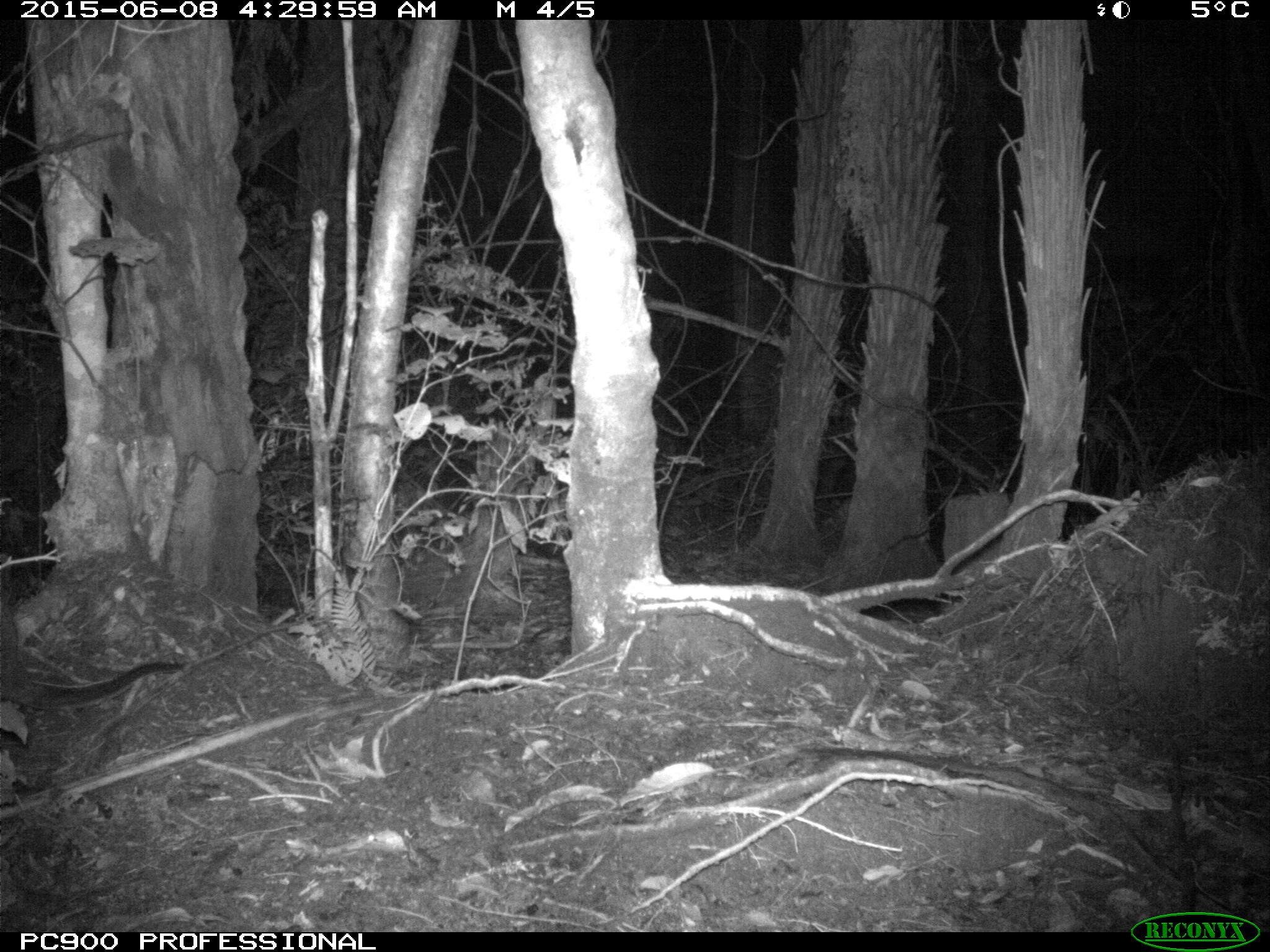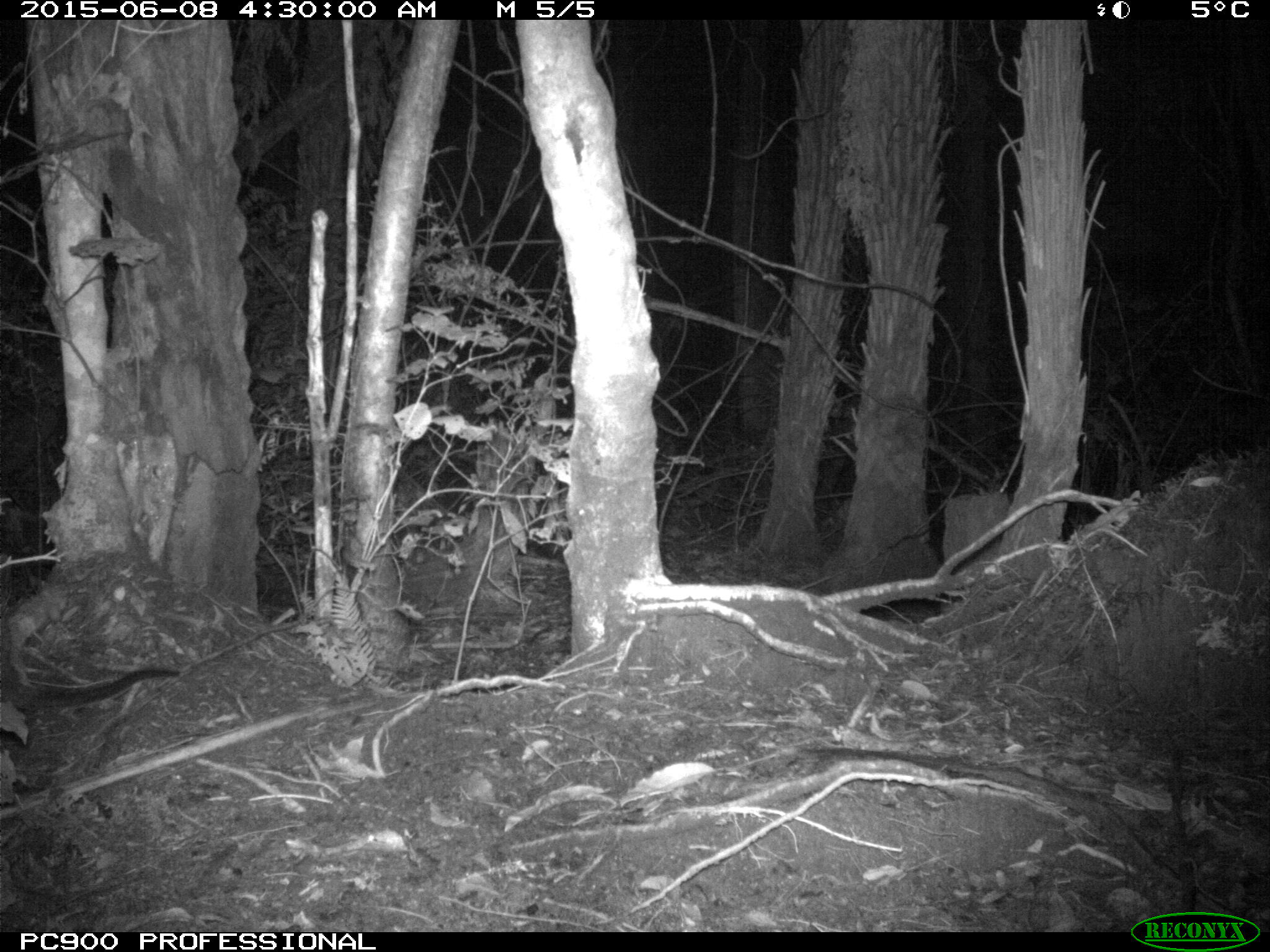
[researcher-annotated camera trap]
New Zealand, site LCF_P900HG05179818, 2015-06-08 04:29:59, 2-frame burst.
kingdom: Animalia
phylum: Chordata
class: Mammalia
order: Diprotodontia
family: Macropodidae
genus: Notamacropus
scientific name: Notamacropus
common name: wallaby